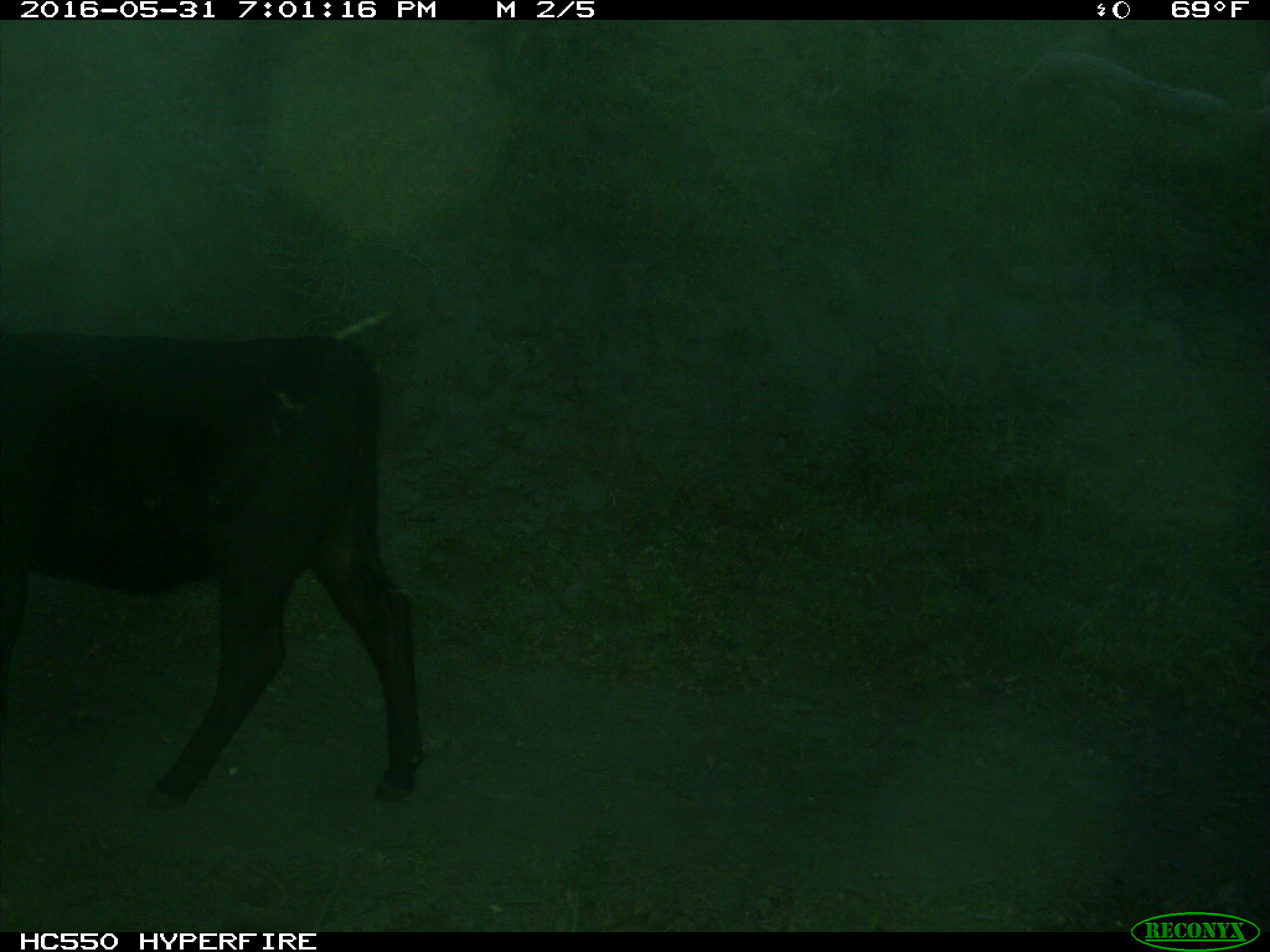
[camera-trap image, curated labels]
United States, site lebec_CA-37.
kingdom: Animalia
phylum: Chordata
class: Mammalia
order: Artiodactyla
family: Bovidae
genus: Bos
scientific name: Bos taurus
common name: domestic cow